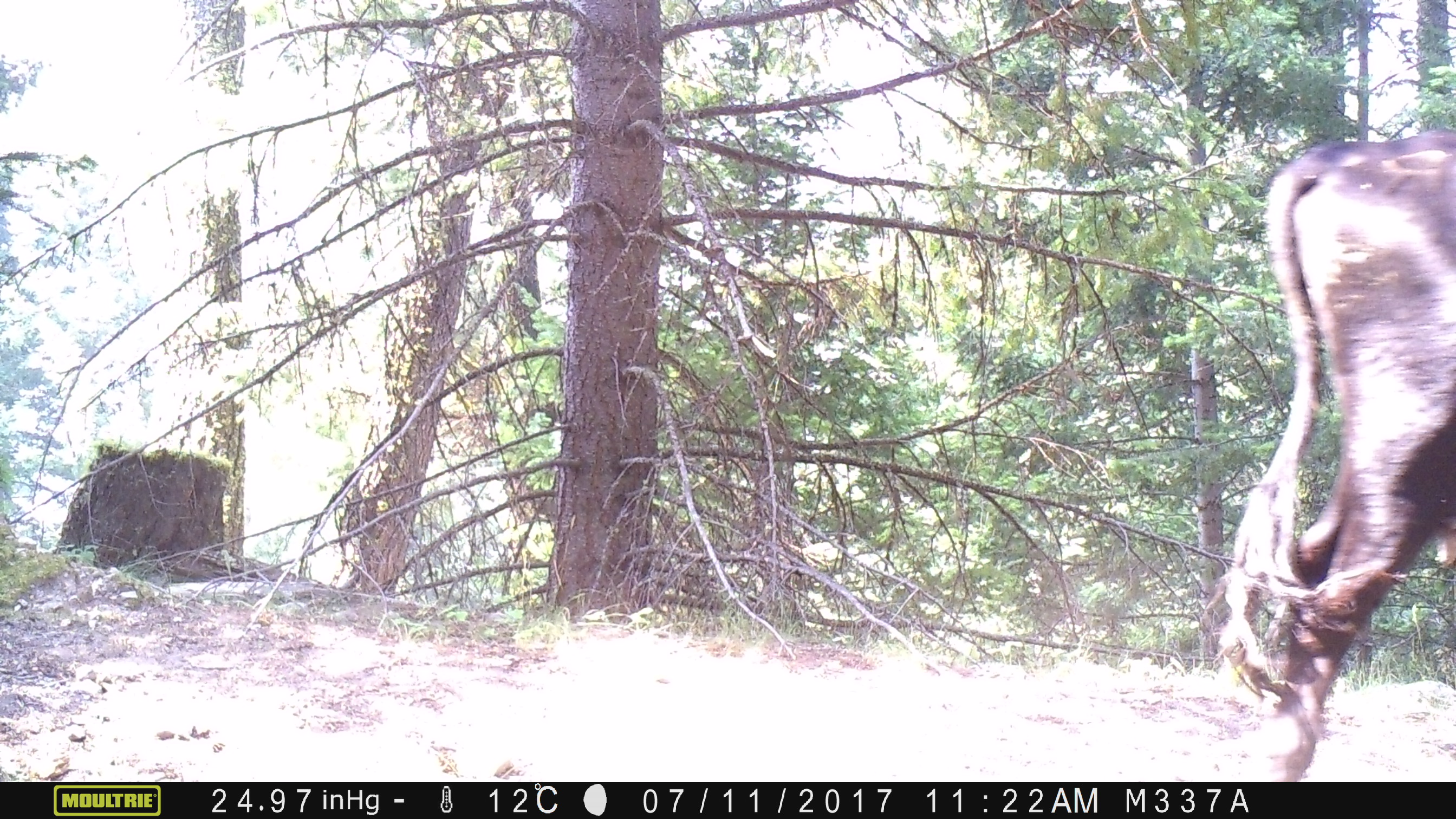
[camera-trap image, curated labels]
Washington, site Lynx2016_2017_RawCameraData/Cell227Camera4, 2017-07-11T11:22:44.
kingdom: Animalia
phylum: Chordata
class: Mammalia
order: Artiodactyla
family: Bovidae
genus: Bos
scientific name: Bos taurus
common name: domestic cattle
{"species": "domestic cattle (Bos taurus)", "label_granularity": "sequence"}